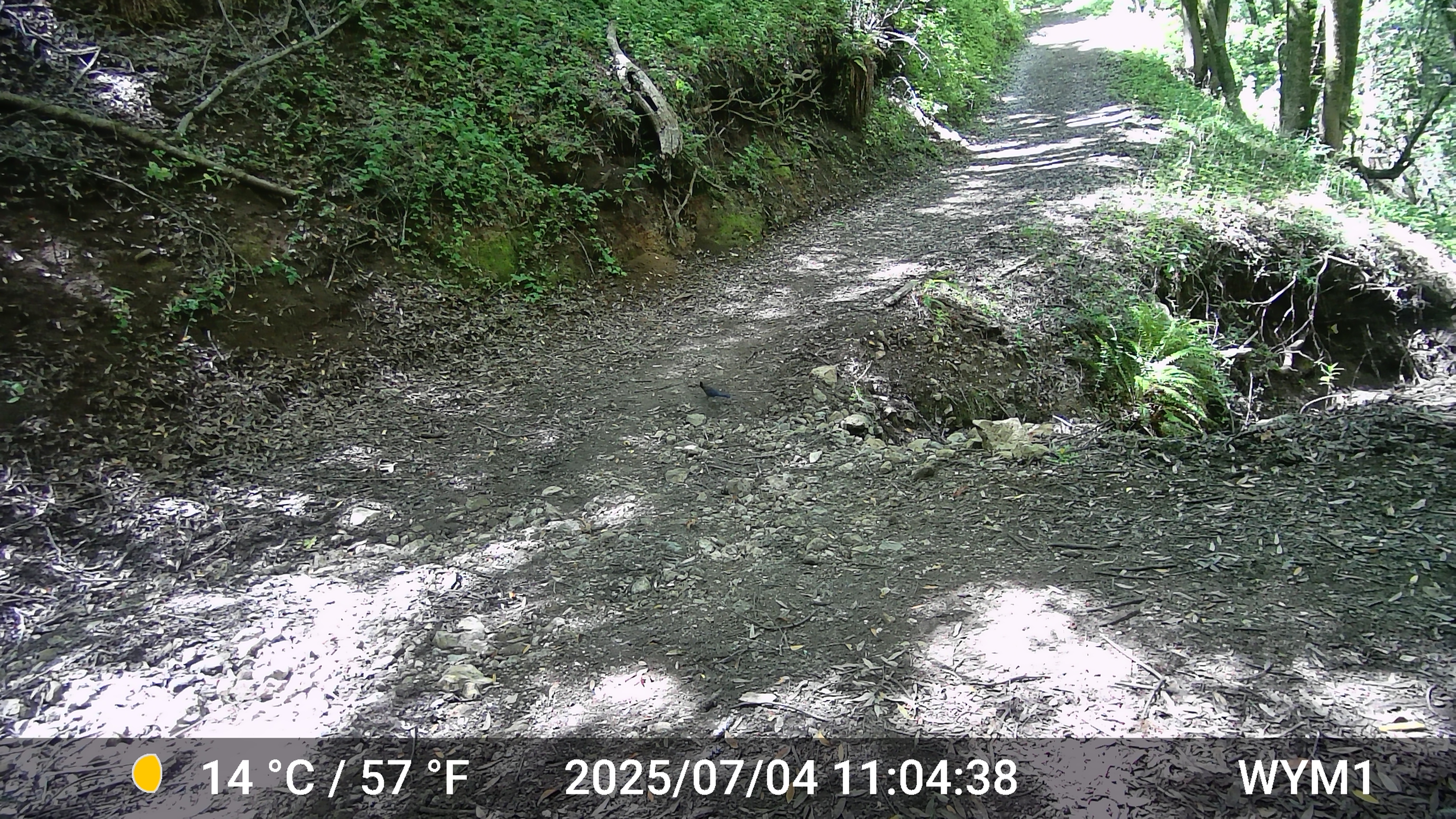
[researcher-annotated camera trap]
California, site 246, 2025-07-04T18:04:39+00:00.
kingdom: Animalia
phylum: Chordata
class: Aves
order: Passeriformes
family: Corvidae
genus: Cyanocitta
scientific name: Cyanocitta stelleri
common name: steller's jay